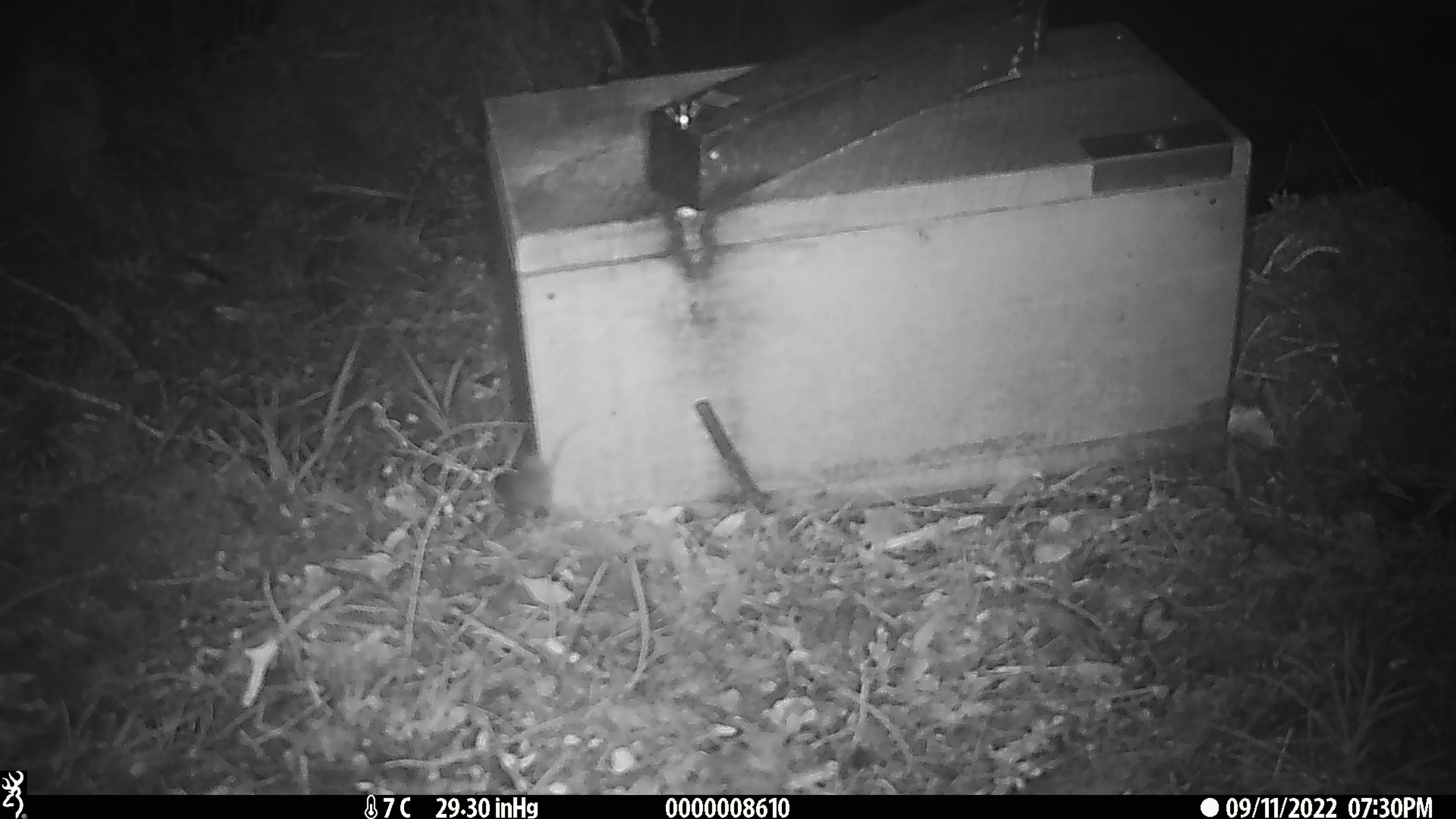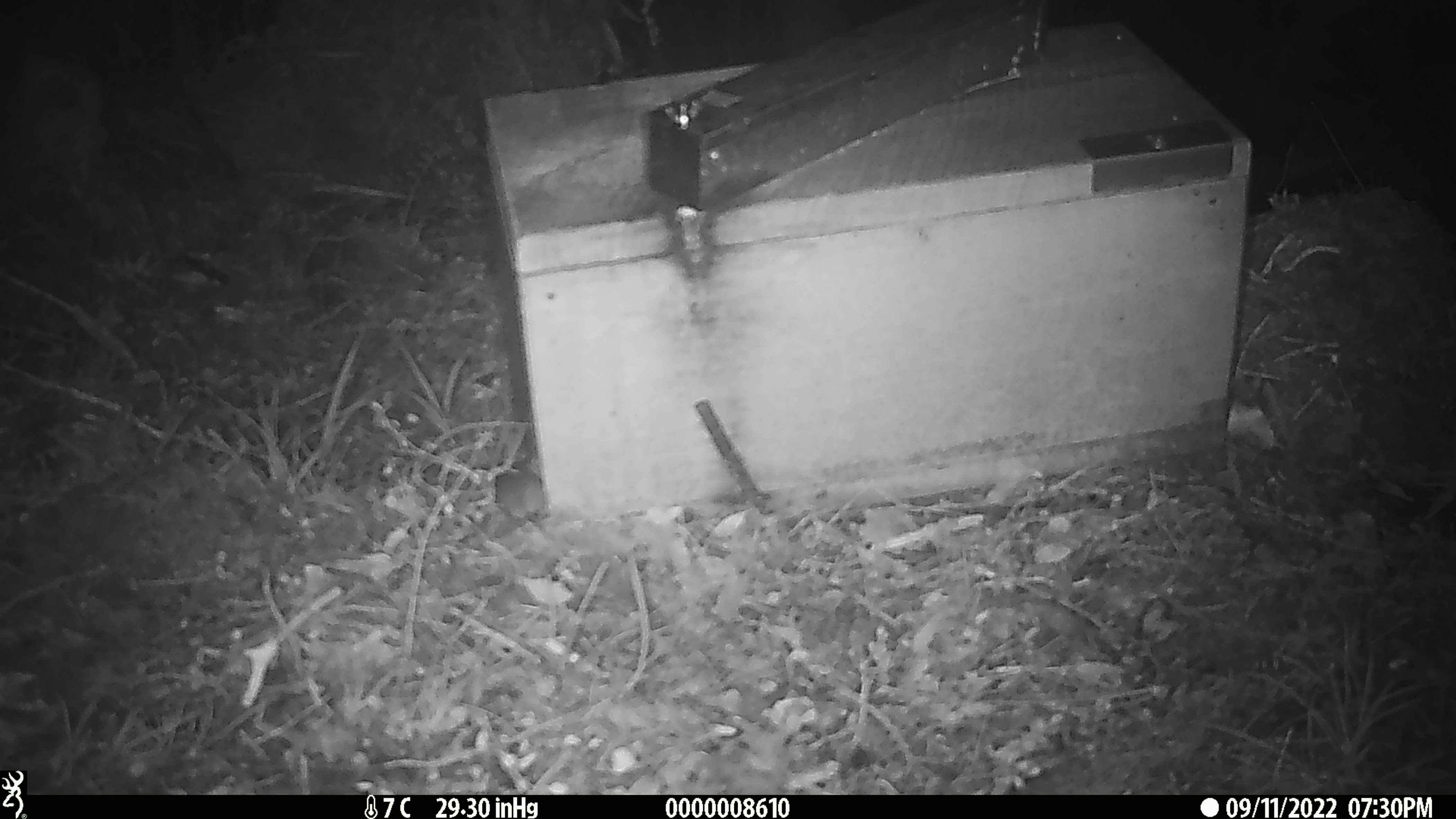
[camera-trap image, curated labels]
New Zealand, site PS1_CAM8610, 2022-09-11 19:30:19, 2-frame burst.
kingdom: Animalia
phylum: Chordata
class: Mammalia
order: Rodentia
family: Muridae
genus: Mus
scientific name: Mus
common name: mouse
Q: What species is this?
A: Mouse (Mus).